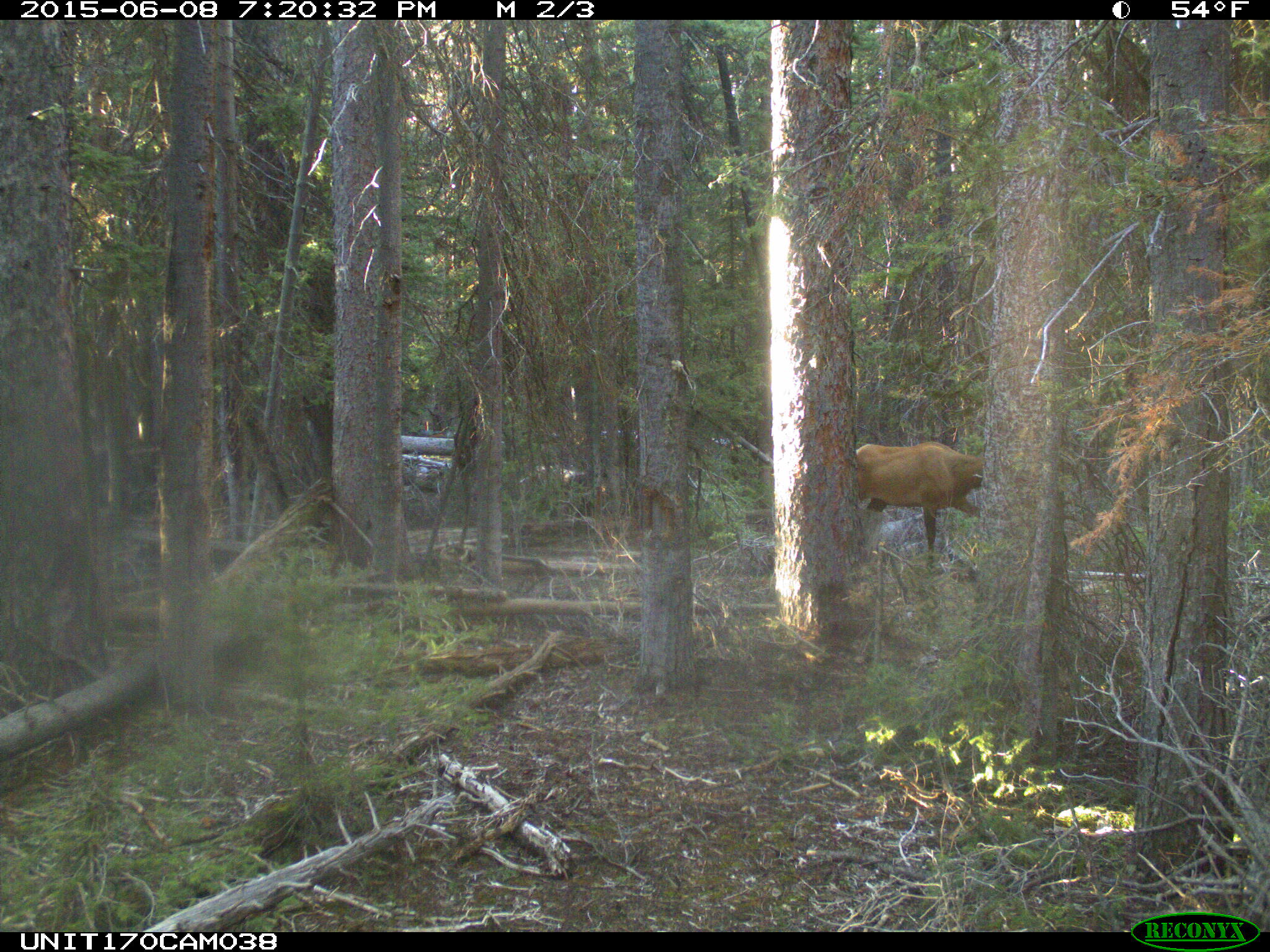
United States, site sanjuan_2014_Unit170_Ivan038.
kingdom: Animalia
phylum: Chordata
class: Mammalia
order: Artiodactyla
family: Cervidae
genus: Cervus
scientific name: Cervus elaphus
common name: red deer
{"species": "Cervus elaphus (red deer)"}